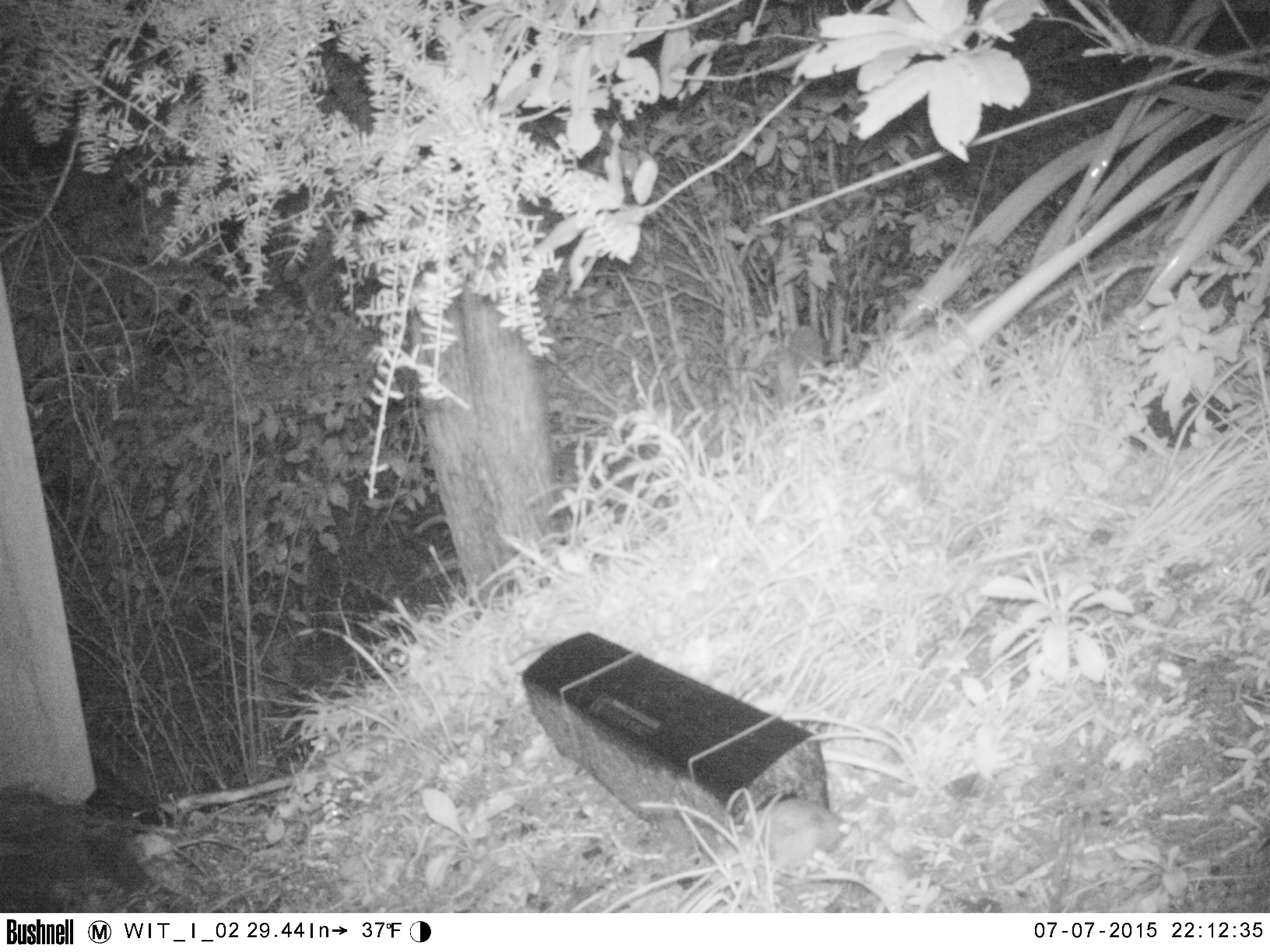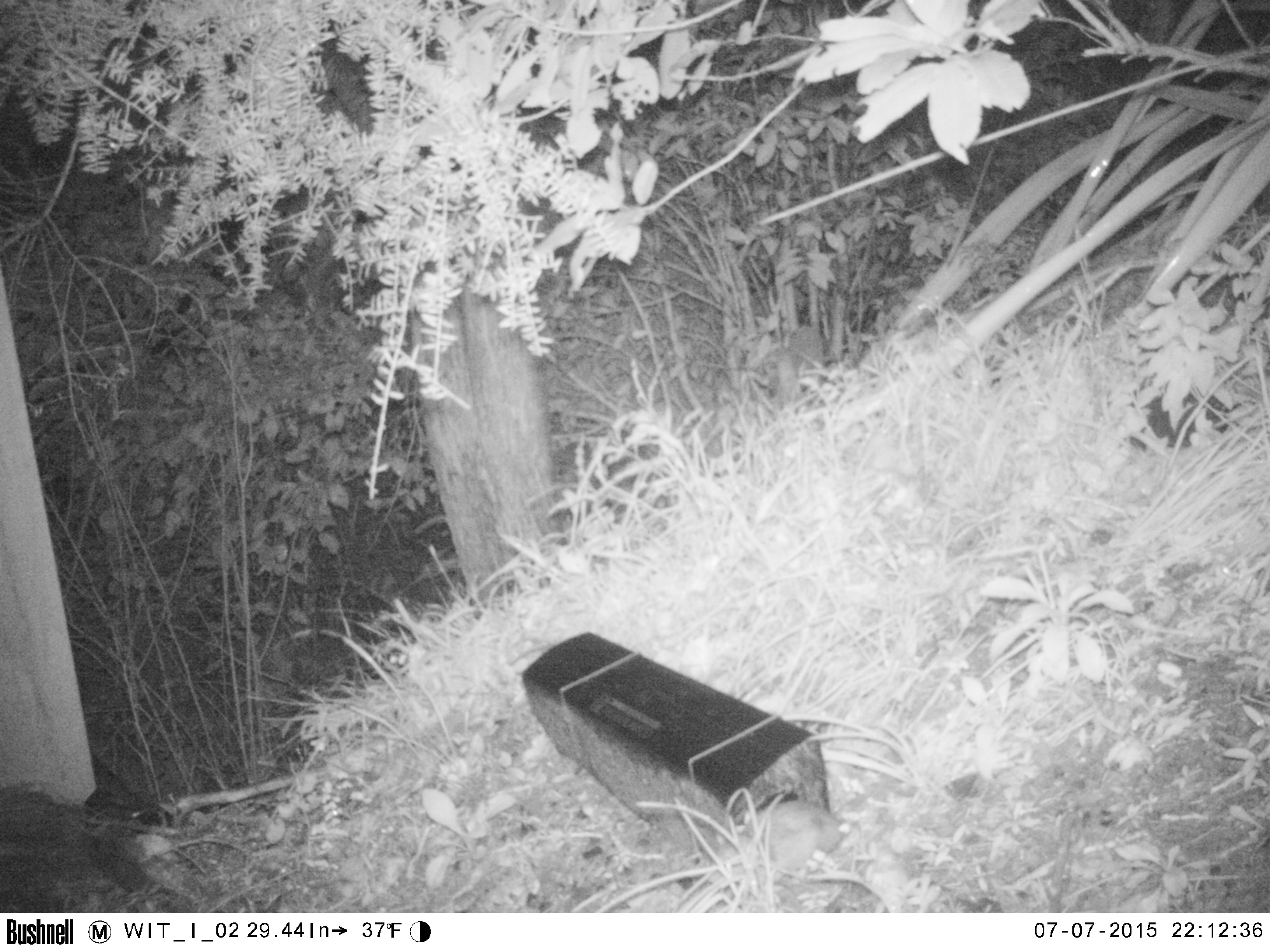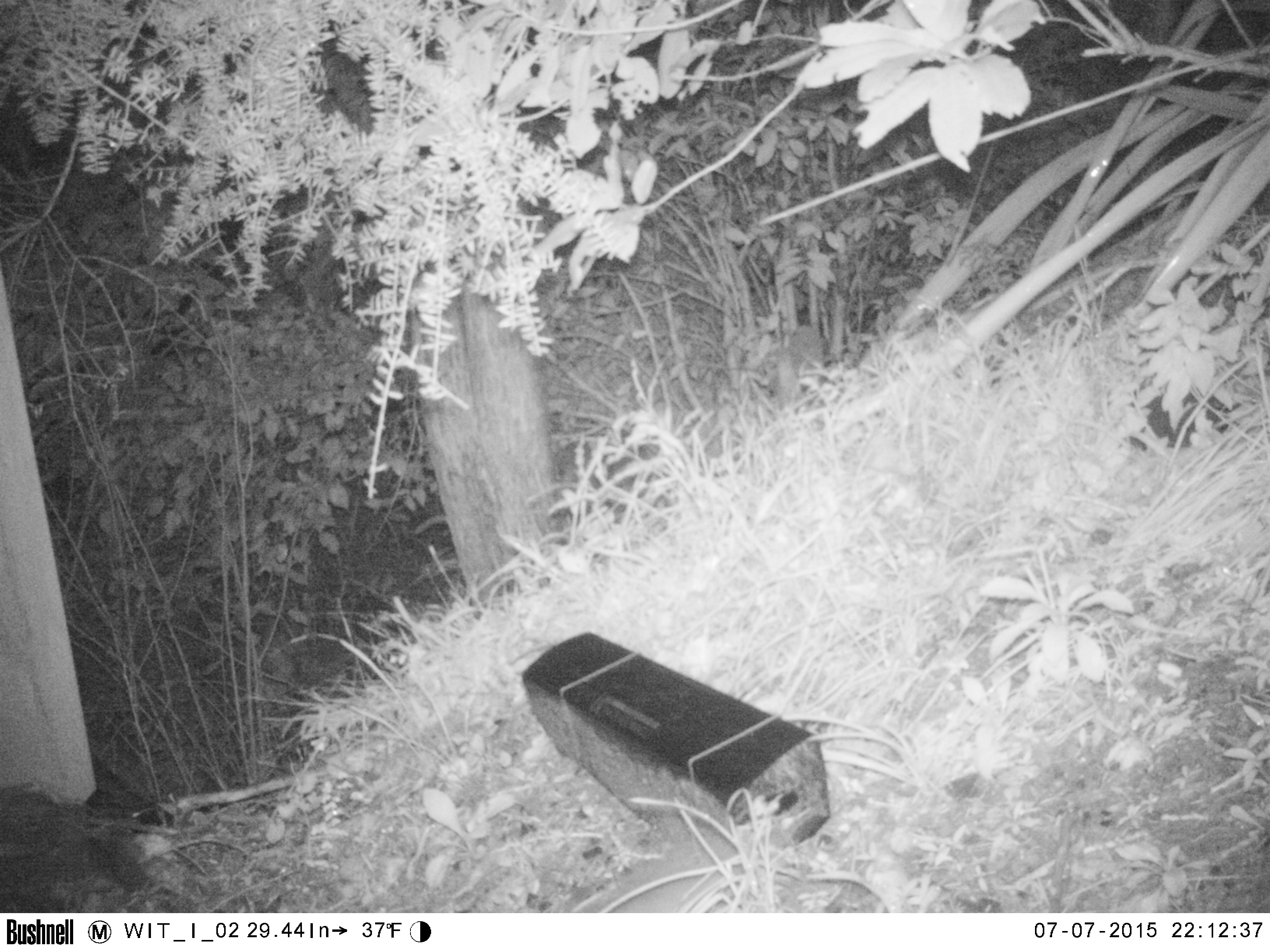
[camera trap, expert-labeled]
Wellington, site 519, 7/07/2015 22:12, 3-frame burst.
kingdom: Animalia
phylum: Chordata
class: Mammalia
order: Rodentia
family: Muridae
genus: Rattus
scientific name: Rattus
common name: rat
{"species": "rat (Rattus)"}